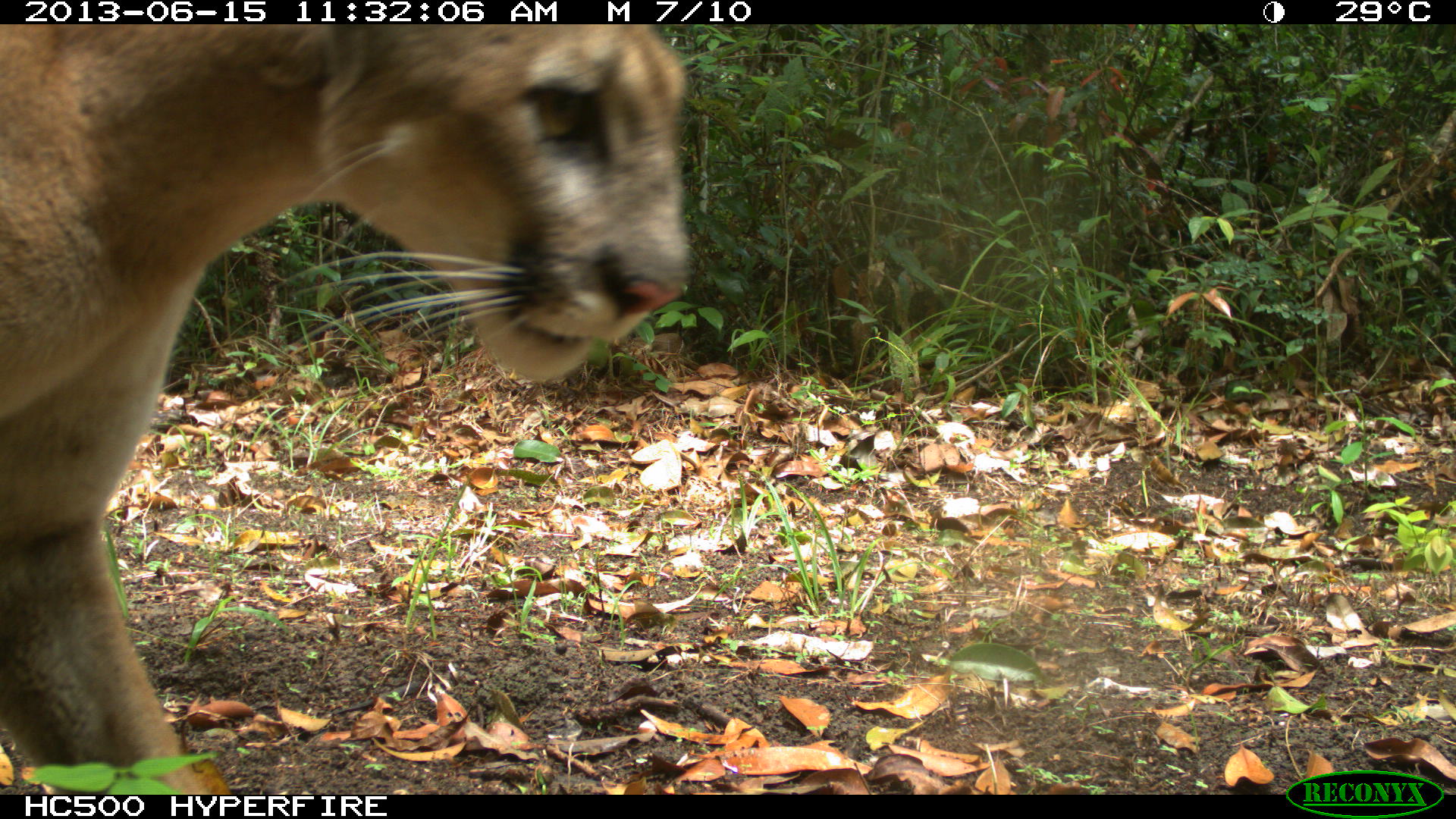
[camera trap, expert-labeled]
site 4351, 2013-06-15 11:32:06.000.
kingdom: Animalia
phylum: Chordata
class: Mammalia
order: Carnivora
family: Felidae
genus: Puma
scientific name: Puma concolor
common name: mountain lion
Puma concolor (mountain lion), count 2.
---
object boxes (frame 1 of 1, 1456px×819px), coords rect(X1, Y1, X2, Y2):
puma concolor: rect(0, 24, 695, 791)